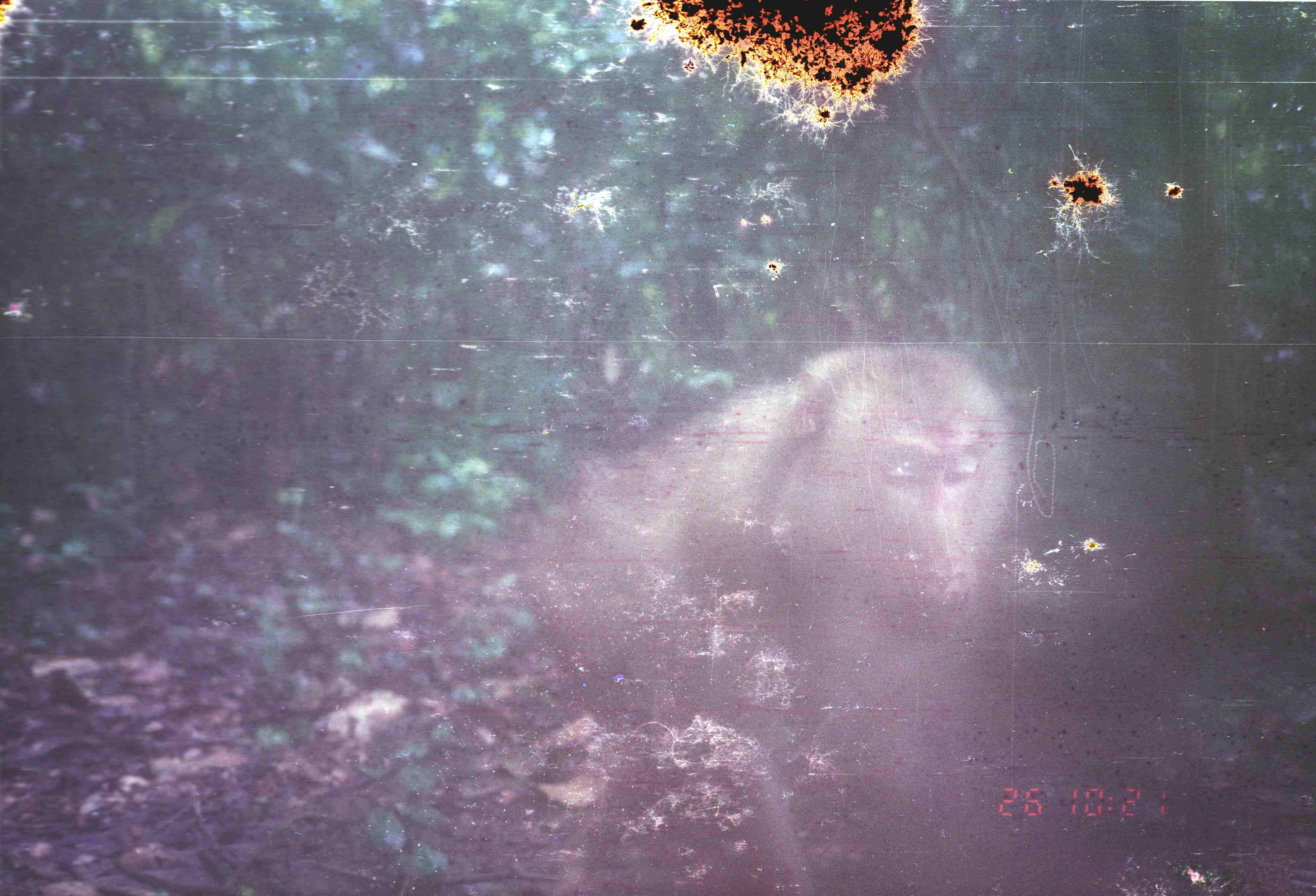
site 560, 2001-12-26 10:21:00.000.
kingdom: Animalia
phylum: Chordata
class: Mammalia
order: Primates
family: Cercopithecidae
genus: Macaca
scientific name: Macaca nemestrina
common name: southern pig-tailed macaque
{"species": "Macaca nemestrina (southern pig-tailed macaque)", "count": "1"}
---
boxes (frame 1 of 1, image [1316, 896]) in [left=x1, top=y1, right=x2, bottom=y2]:
macaca nemestrina: [left=518, top=343, right=1018, bottom=896]